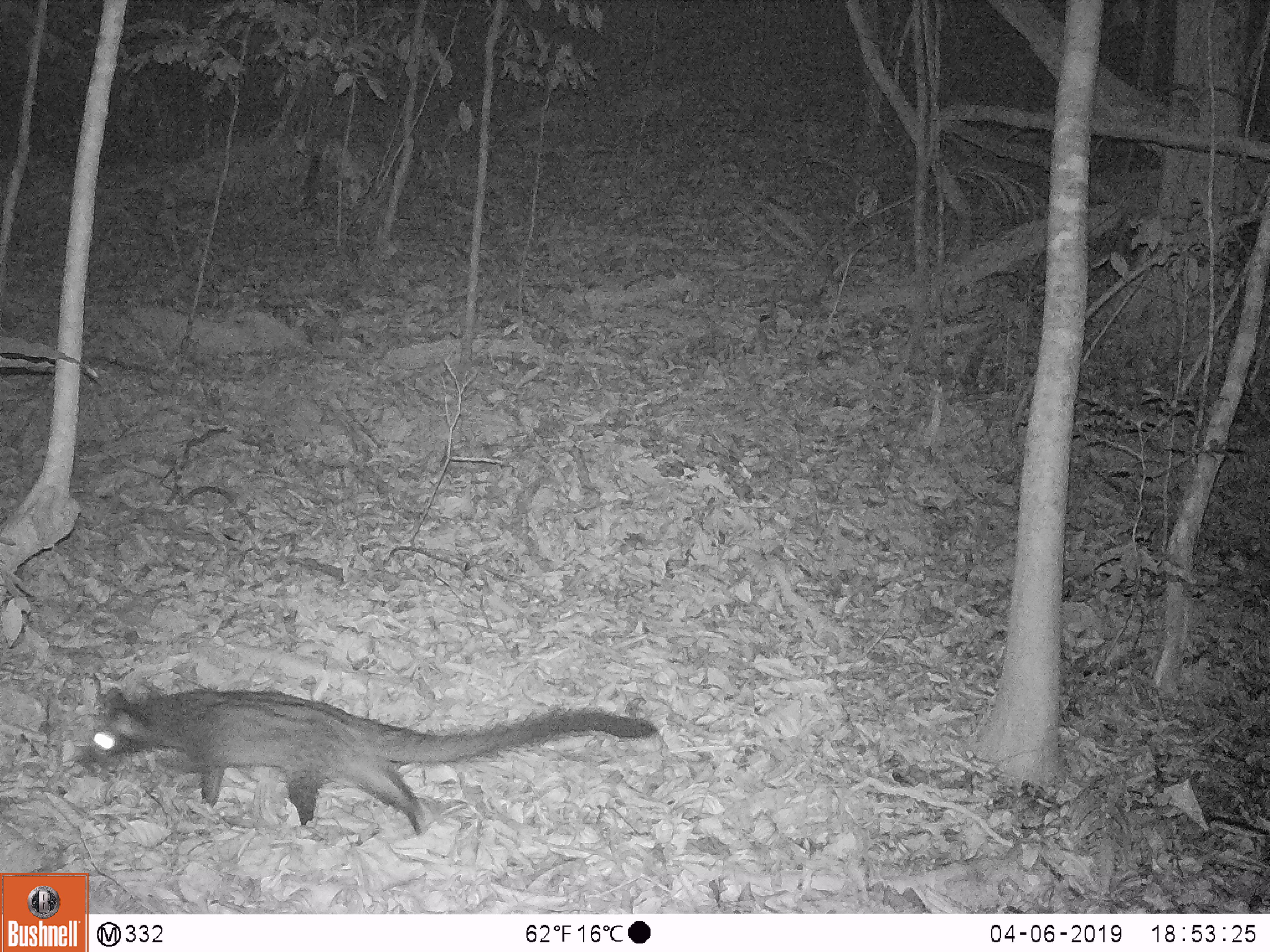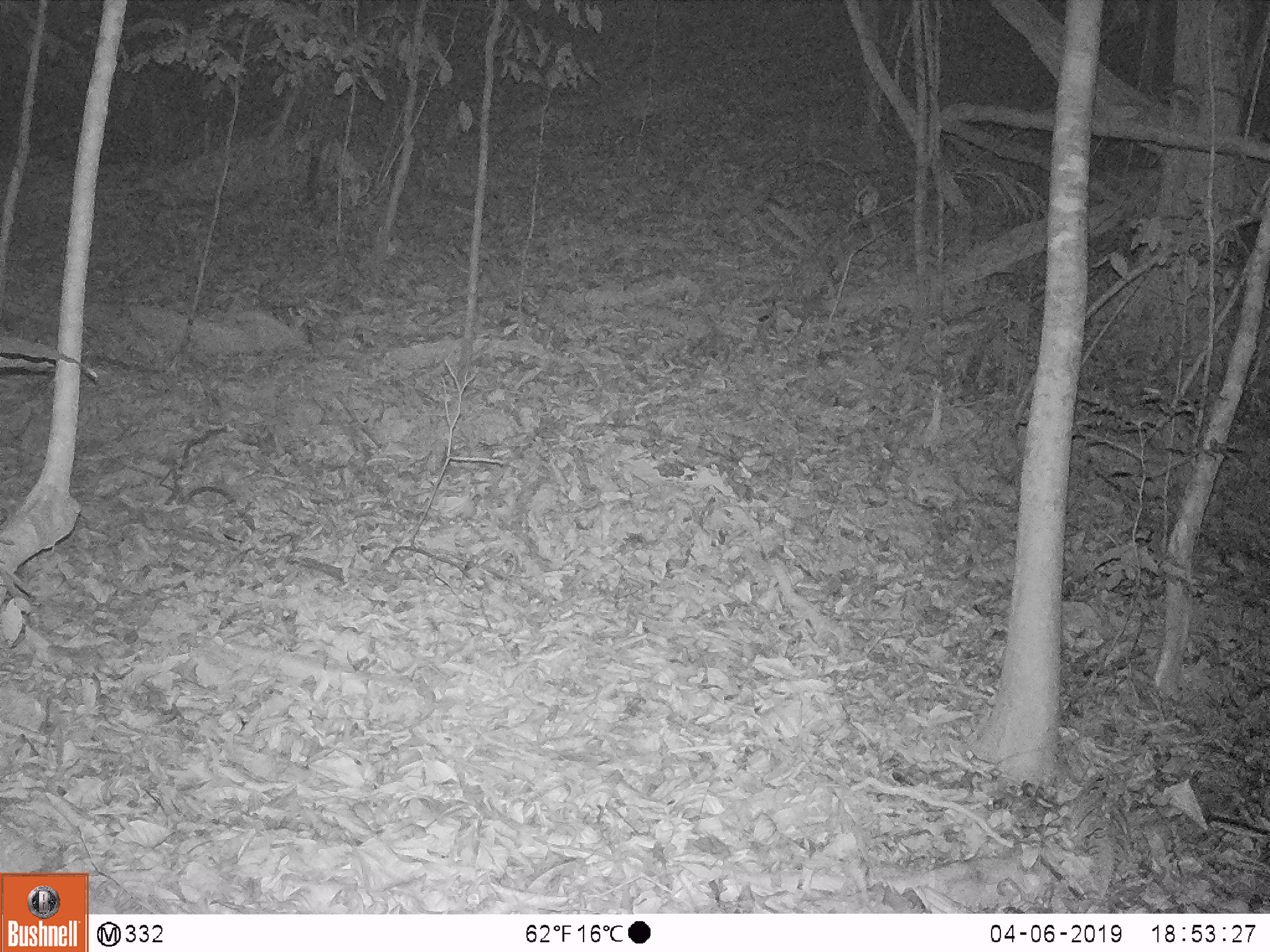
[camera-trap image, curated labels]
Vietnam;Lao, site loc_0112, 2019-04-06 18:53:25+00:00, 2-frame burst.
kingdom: Animalia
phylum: Chordata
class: Mammalia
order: Carnivora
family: Viverridae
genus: Paradoxurus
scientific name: Paradoxurus hermaphroditus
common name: common palm civet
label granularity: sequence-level